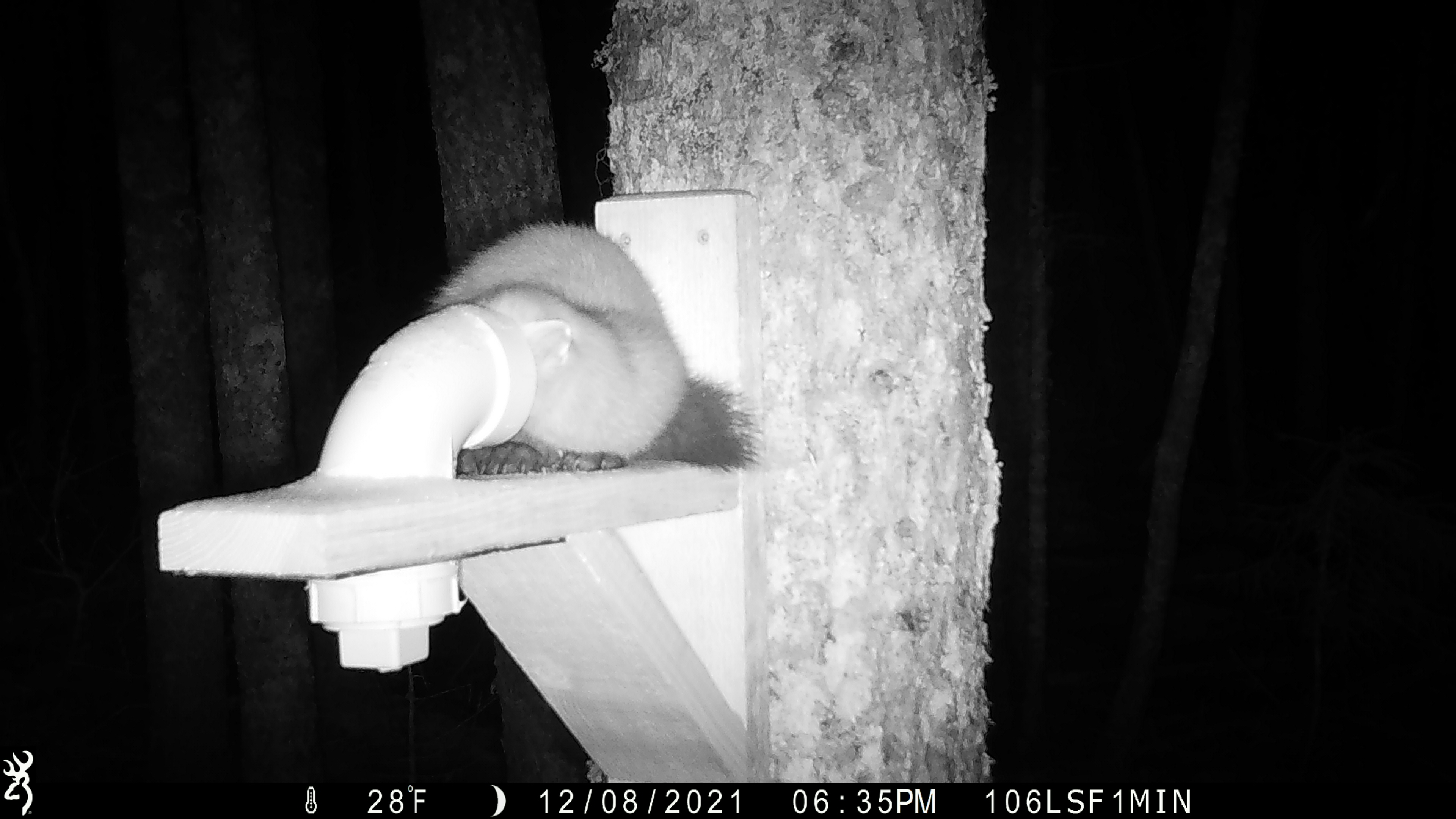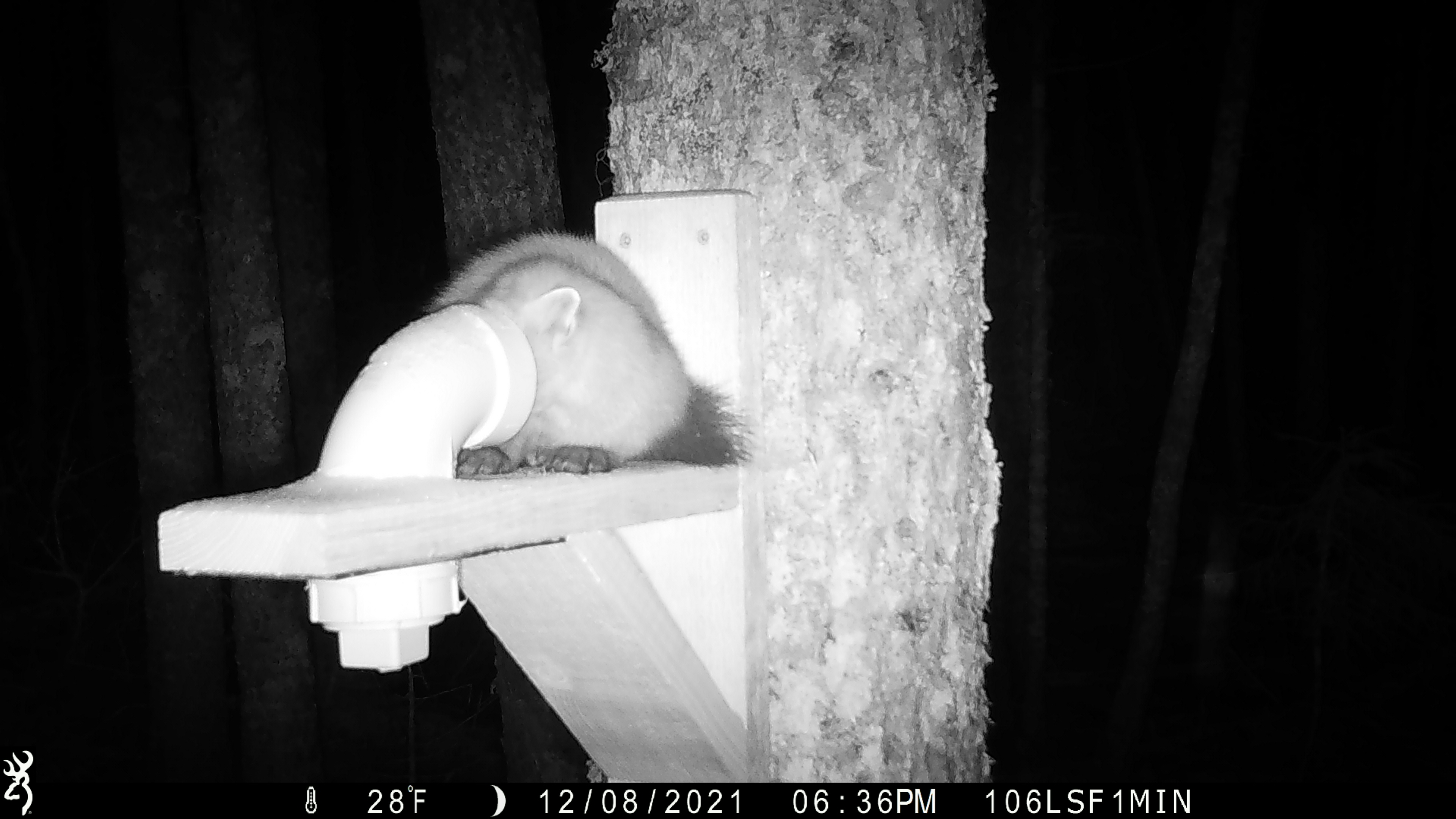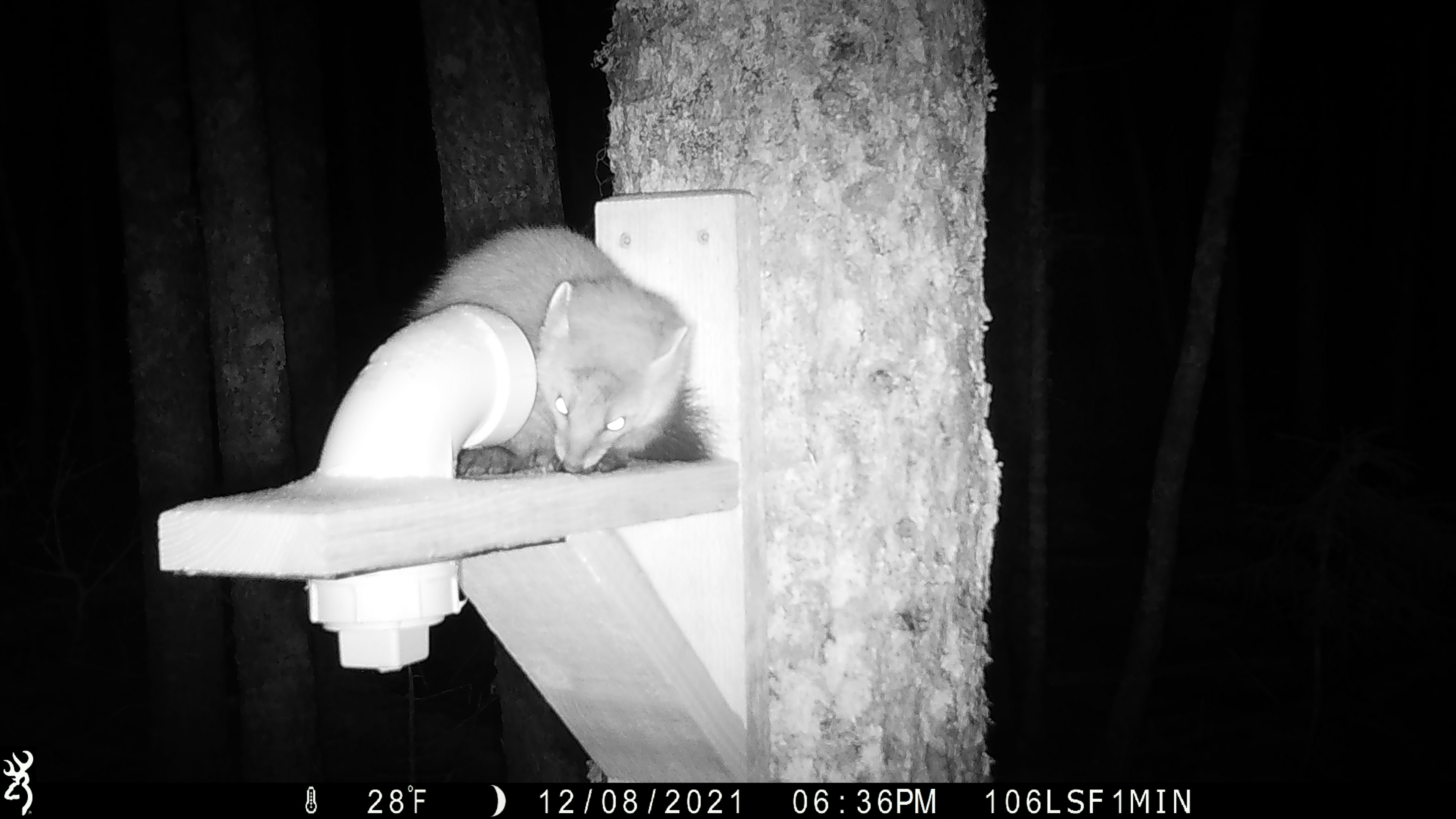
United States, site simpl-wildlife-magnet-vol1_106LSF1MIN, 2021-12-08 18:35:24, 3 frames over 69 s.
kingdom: Animalia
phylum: Chordata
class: Mammalia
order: Carnivora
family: Mustelidae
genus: Martes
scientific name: Martes americana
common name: american marten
American marten (Martes americana).